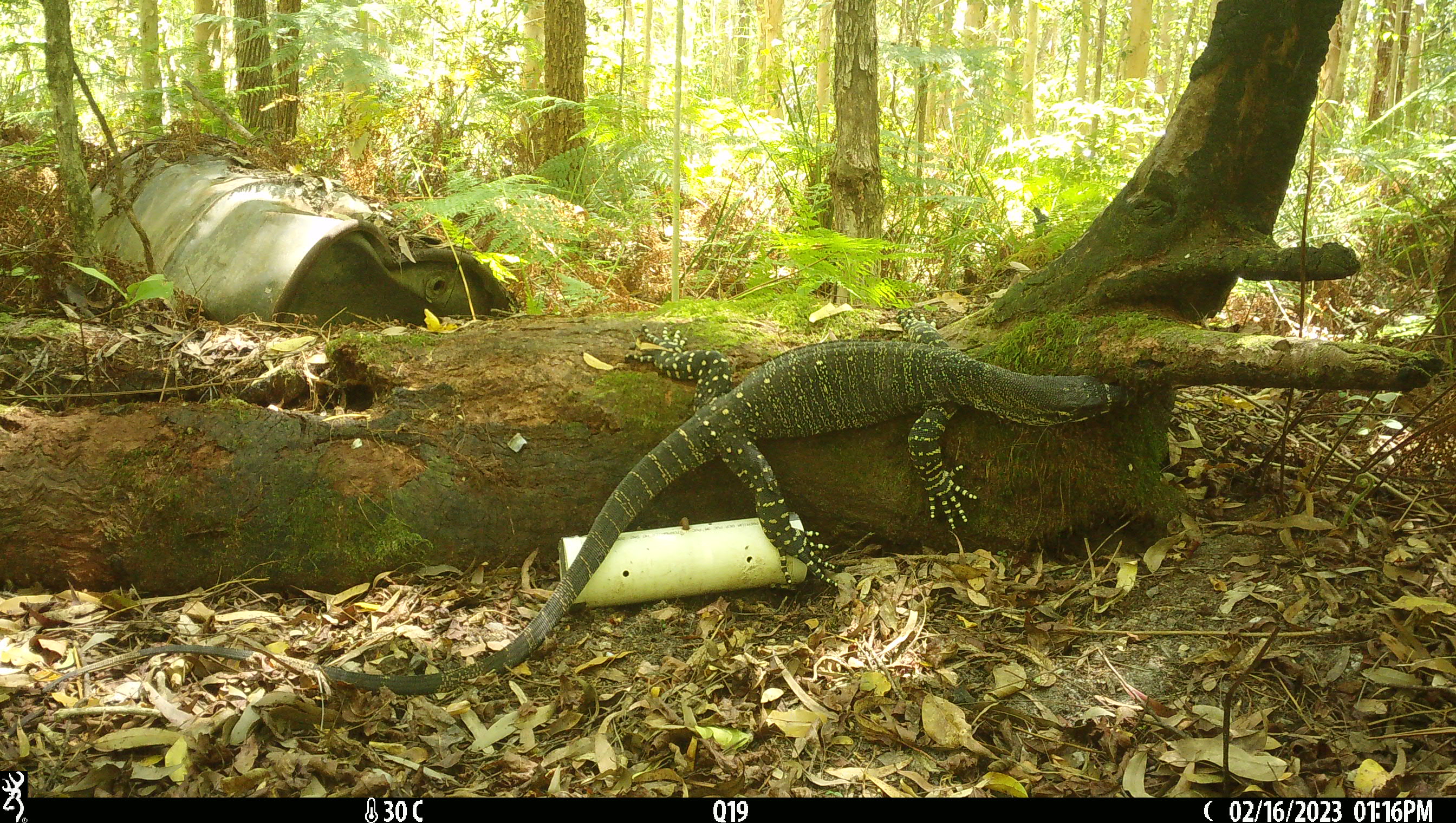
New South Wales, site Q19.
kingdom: Animalia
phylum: Chordata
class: Reptilia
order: Squamata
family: Varanidae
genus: Varanus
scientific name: Varanus varius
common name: lace monitor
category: goanna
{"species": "goanna (lace monitor) (Varanus varius)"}